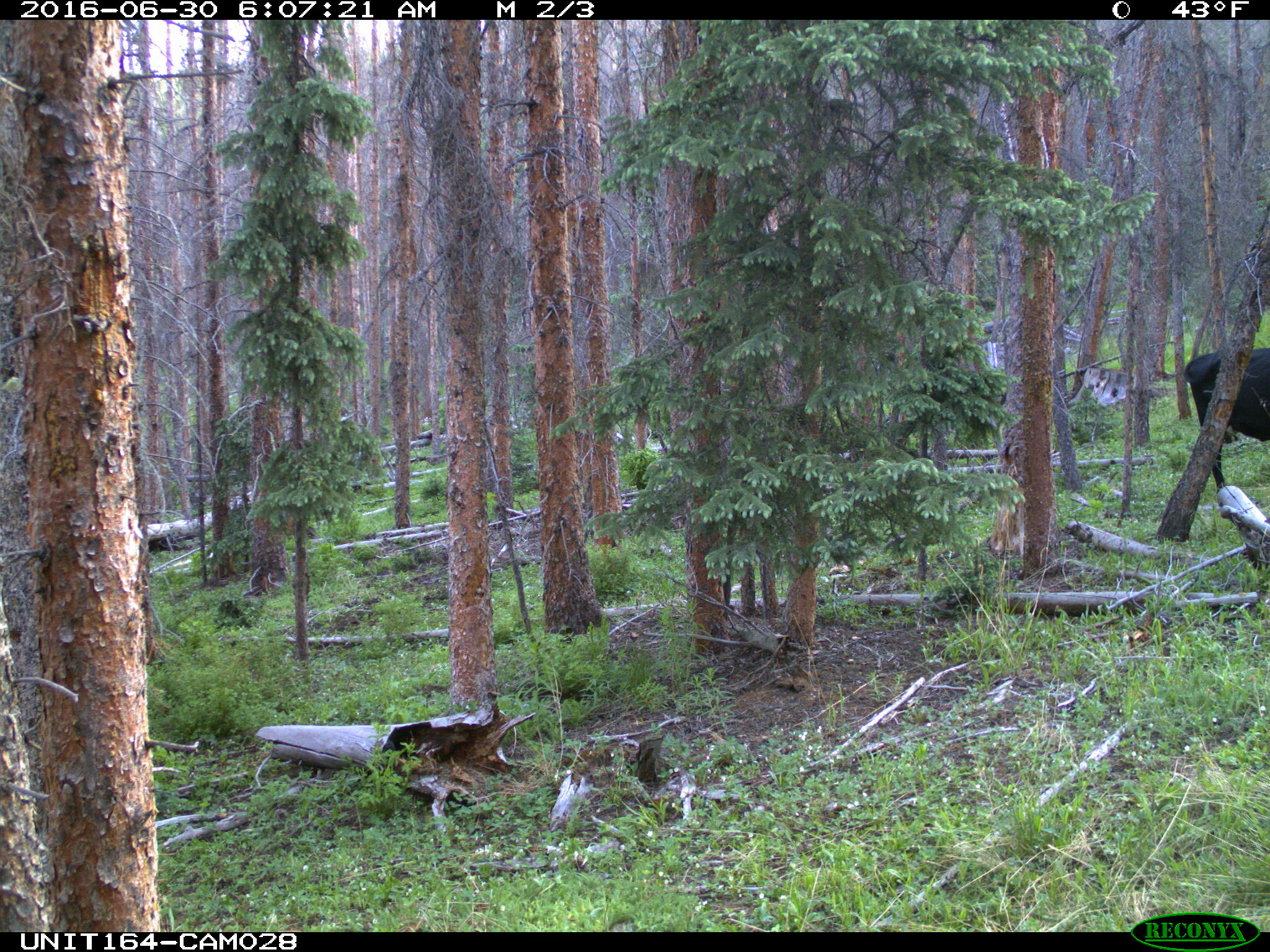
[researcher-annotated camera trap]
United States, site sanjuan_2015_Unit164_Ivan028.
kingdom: Animalia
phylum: Chordata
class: Mammalia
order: Artiodactyla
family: Bovidae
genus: Bos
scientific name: Bos taurus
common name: domestic cow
Bos taurus (domestic cow).